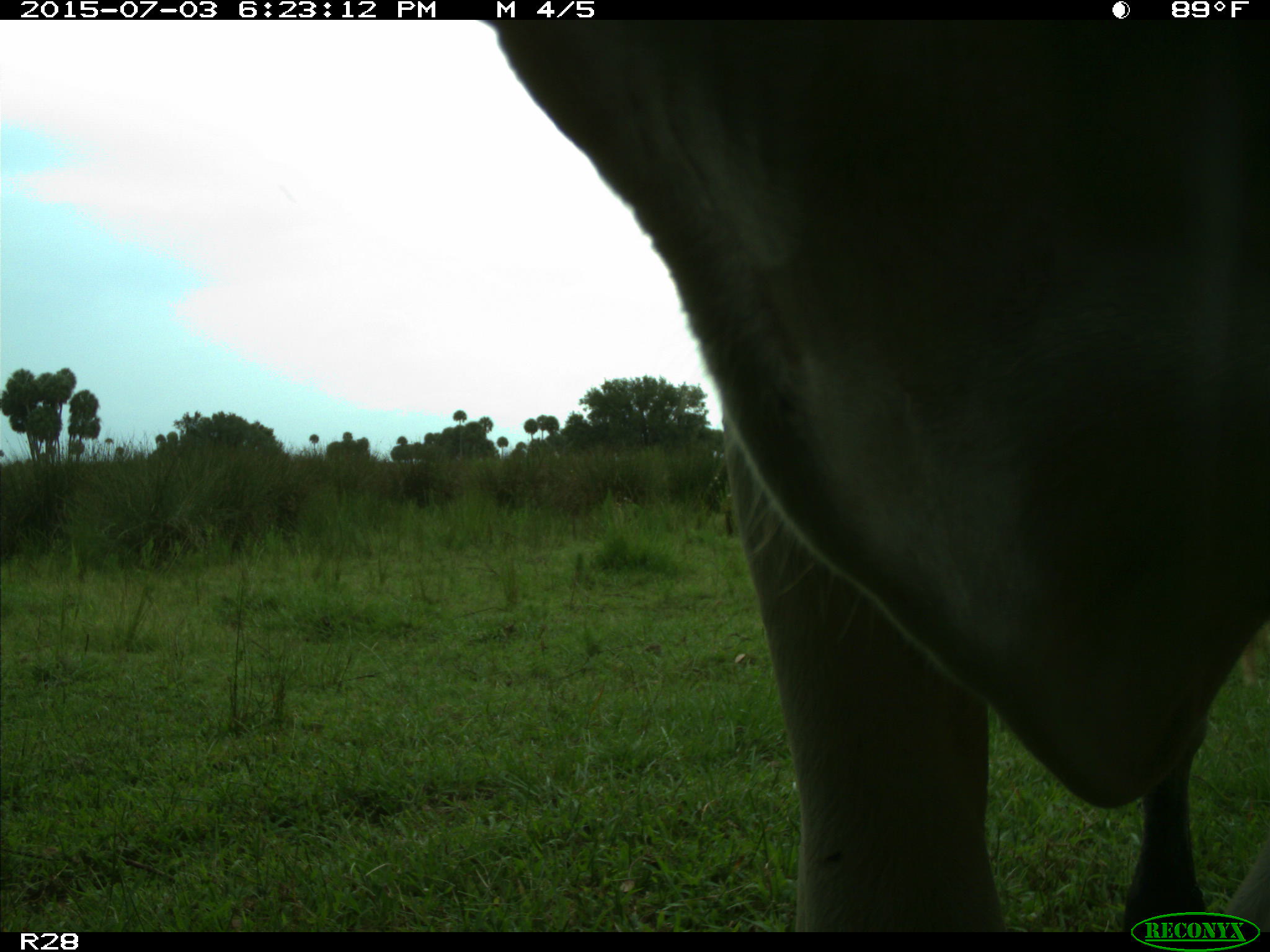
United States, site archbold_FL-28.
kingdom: Animalia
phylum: Chordata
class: Mammalia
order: Artiodactyla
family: Bovidae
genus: Bos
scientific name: Bos taurus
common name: domestic cow